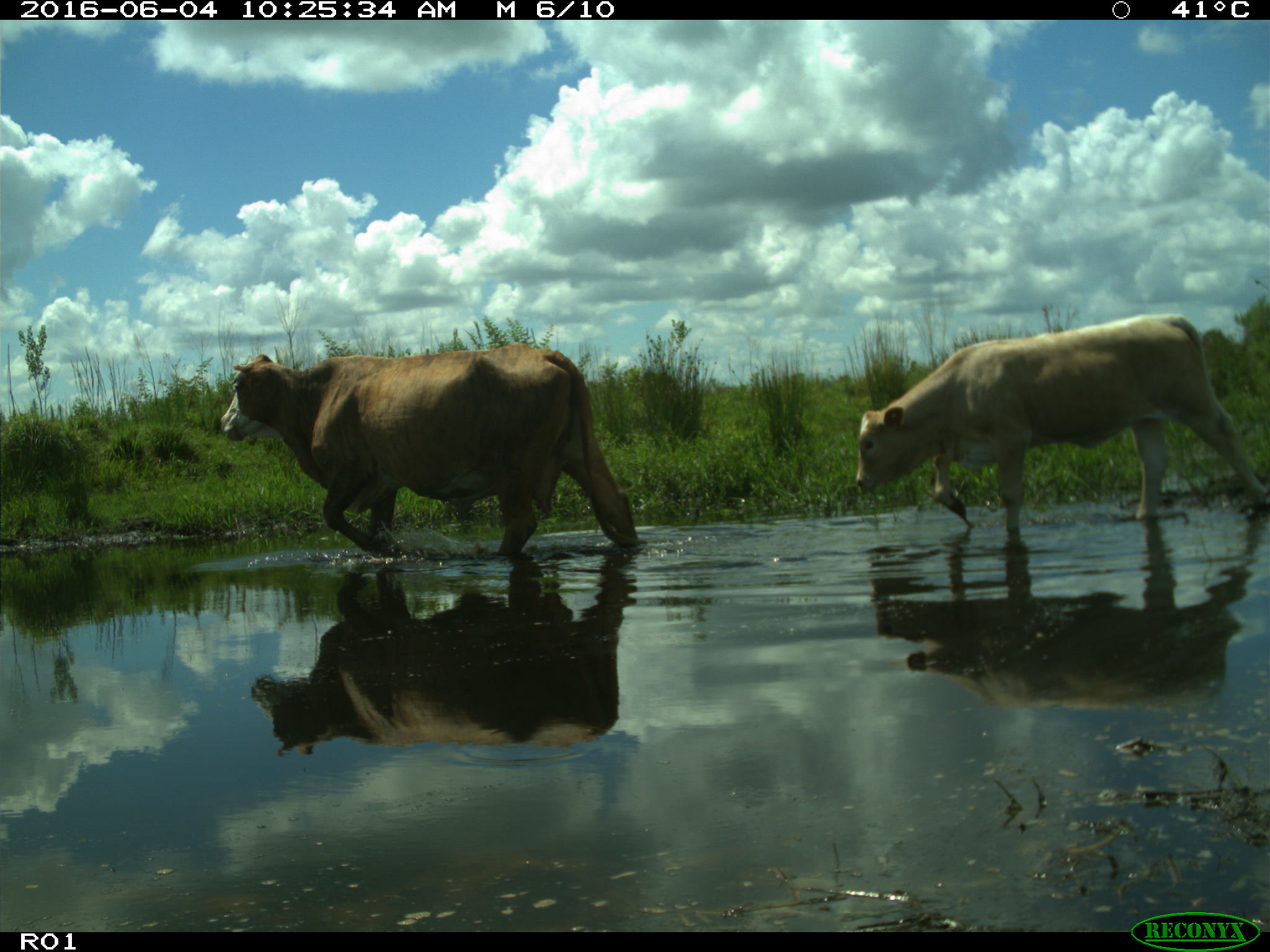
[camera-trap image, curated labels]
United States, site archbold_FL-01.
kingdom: Animalia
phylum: Chordata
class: Mammalia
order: Artiodactyla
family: Bovidae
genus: Bos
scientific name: Bos taurus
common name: domestic cow